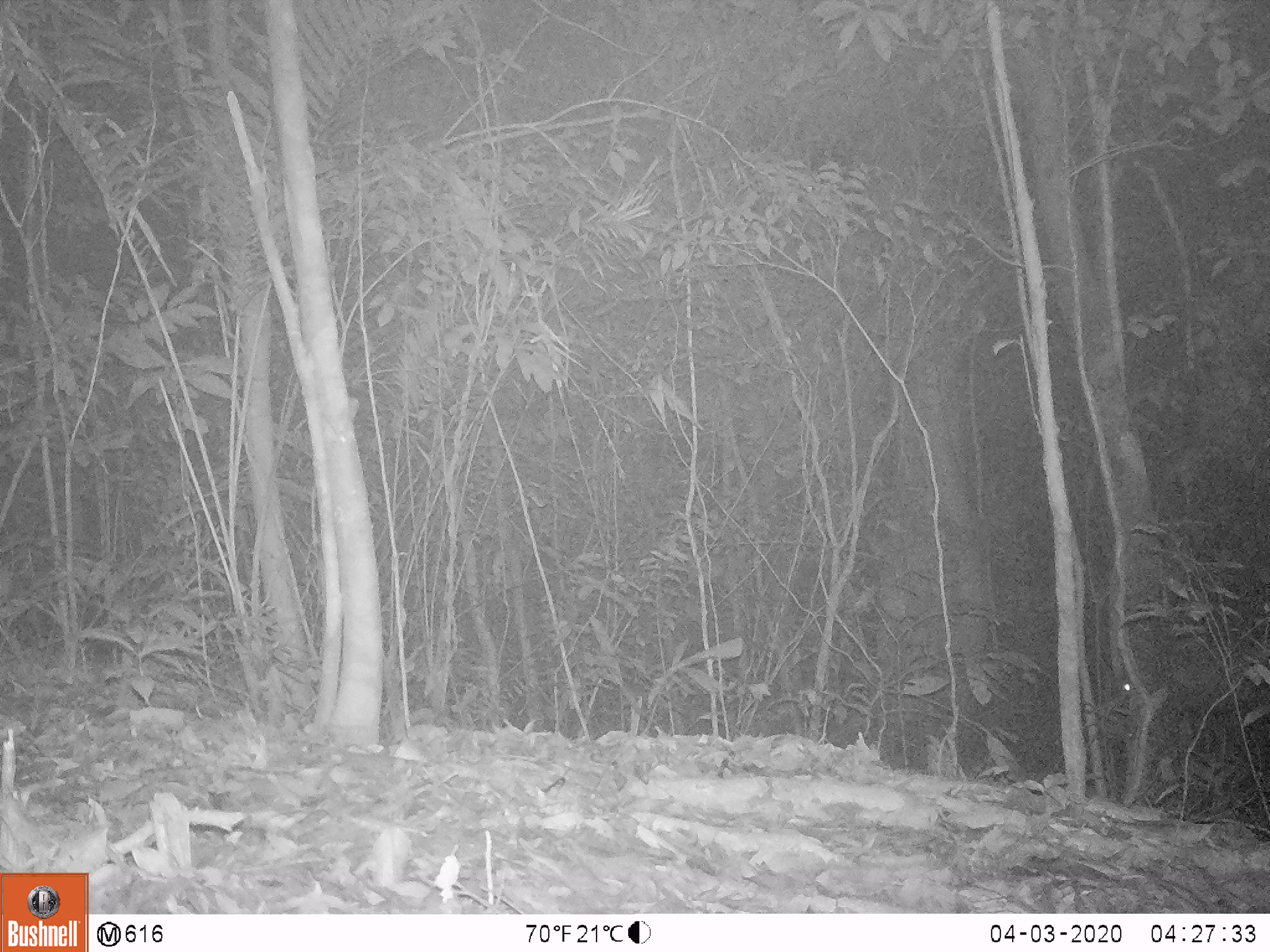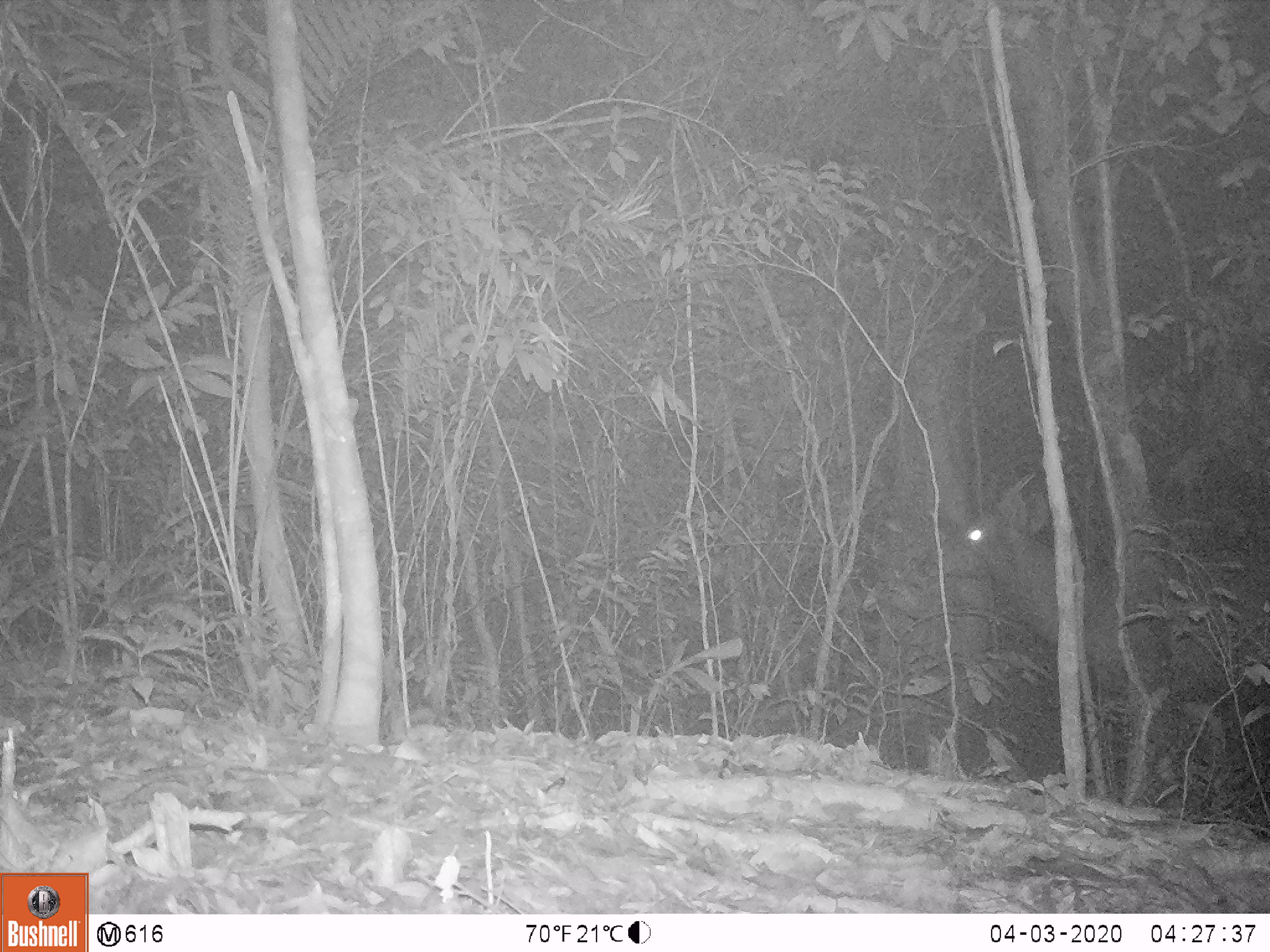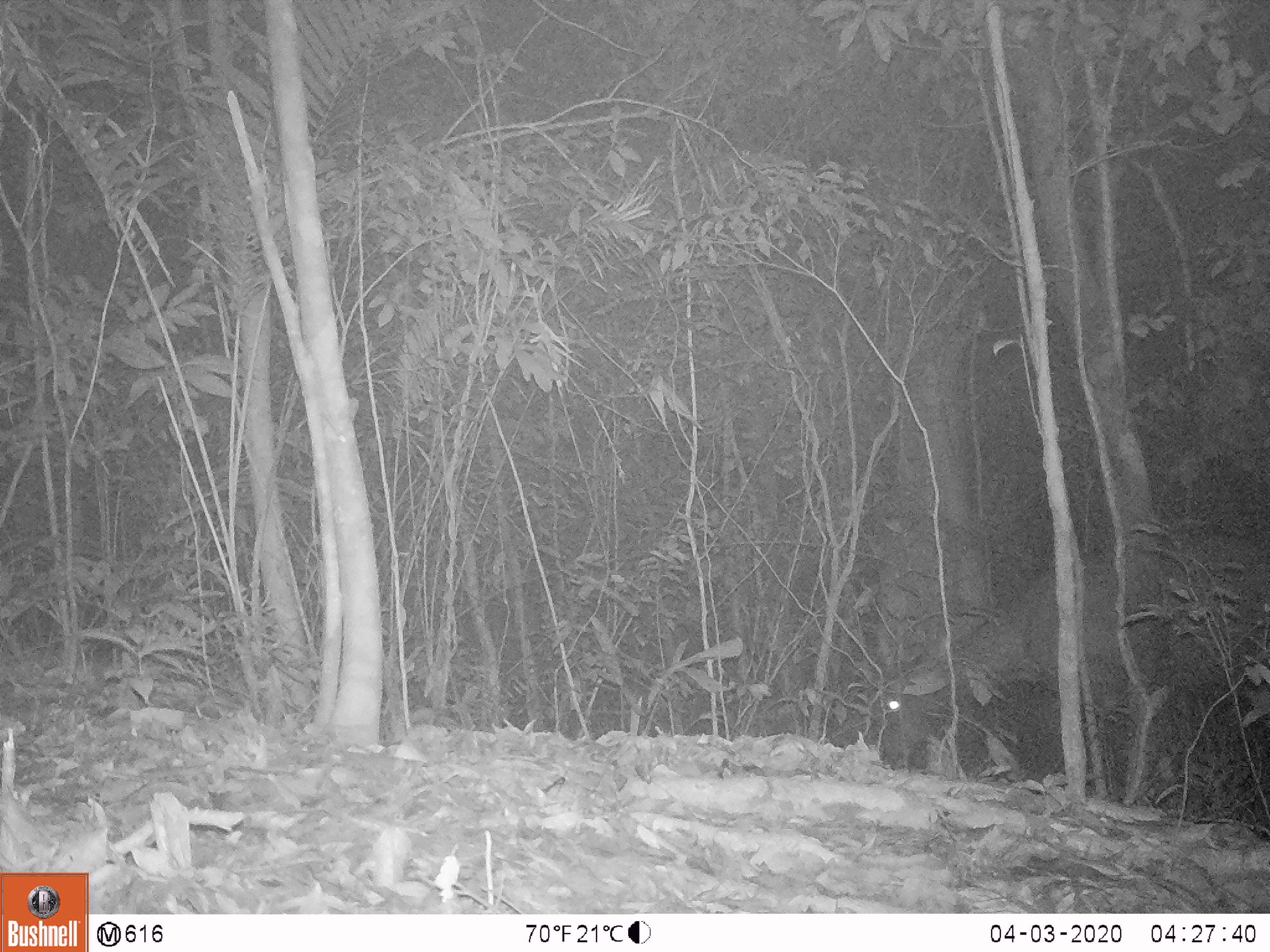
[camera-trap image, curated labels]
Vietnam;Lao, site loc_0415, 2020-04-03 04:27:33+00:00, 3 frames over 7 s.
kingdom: Animalia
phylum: Chordata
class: Mammalia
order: Artiodactyla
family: Cervidae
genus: Rusa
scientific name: Rusa unicolor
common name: sambar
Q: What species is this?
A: Sambar (Rusa unicolor).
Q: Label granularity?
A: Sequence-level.